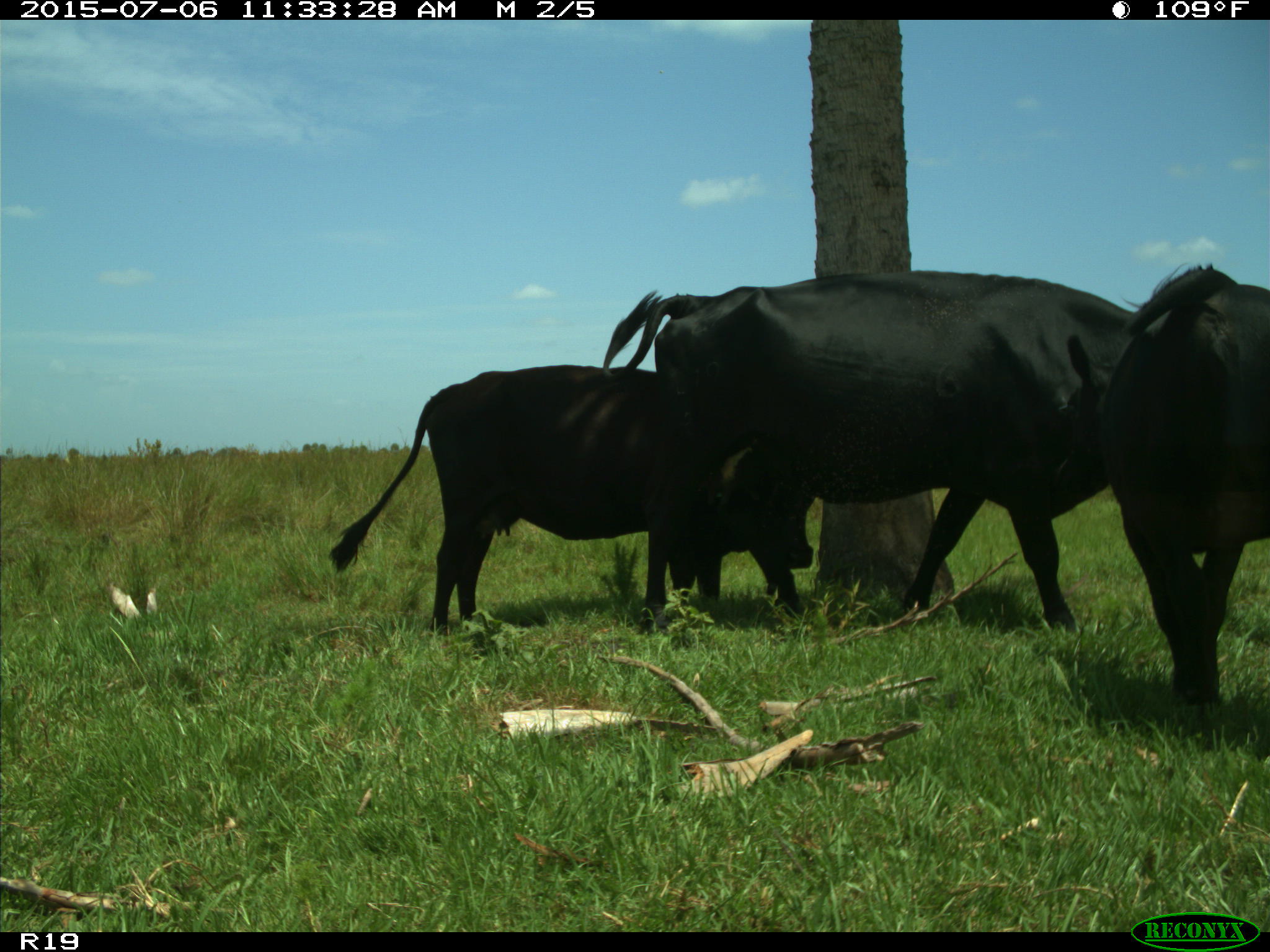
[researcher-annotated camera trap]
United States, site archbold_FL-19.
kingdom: Animalia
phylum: Chordata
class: Mammalia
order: Artiodactyla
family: Bovidae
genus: Bos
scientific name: Bos taurus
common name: domestic cow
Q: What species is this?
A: Bos taurus (domestic cow).